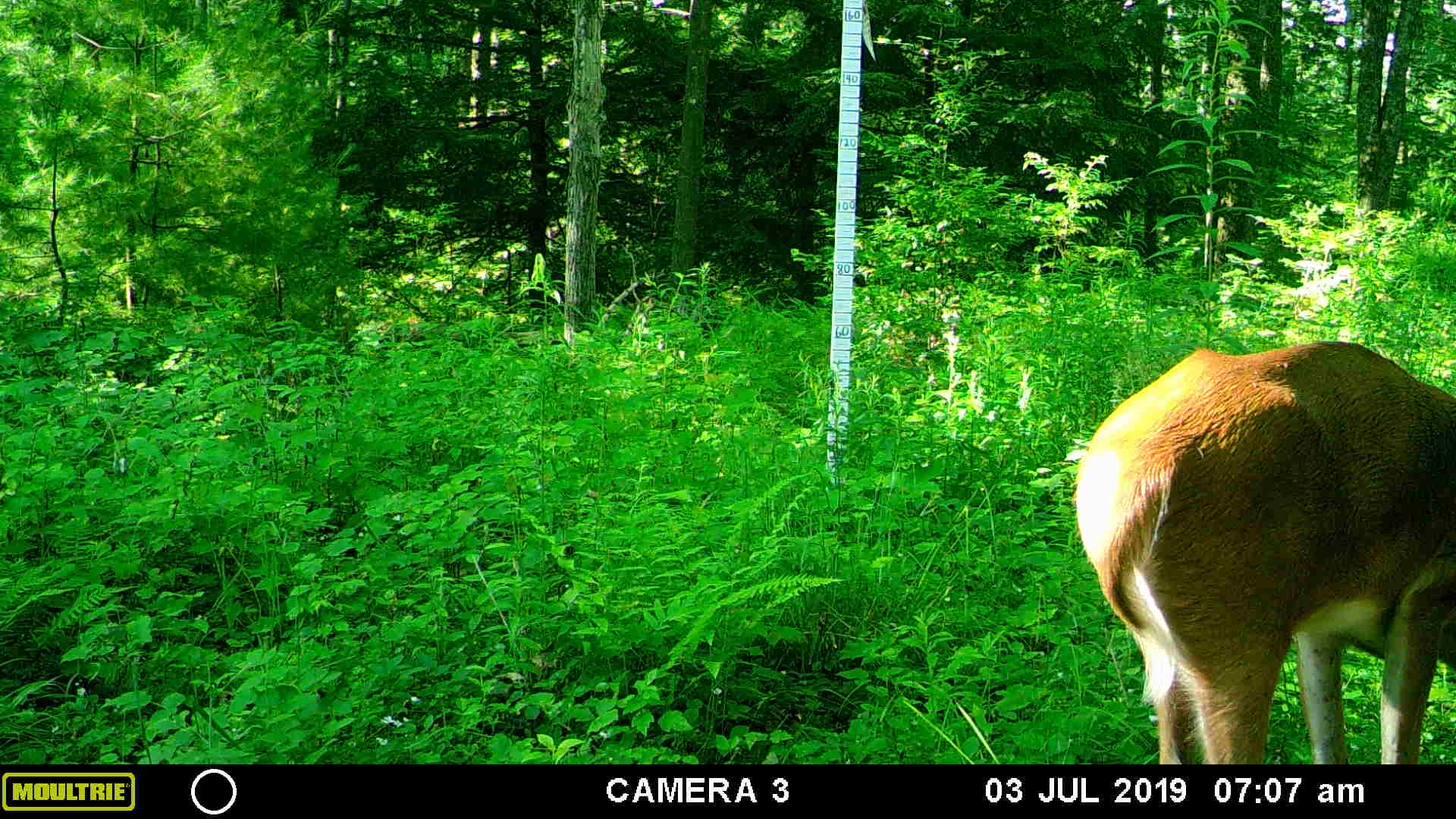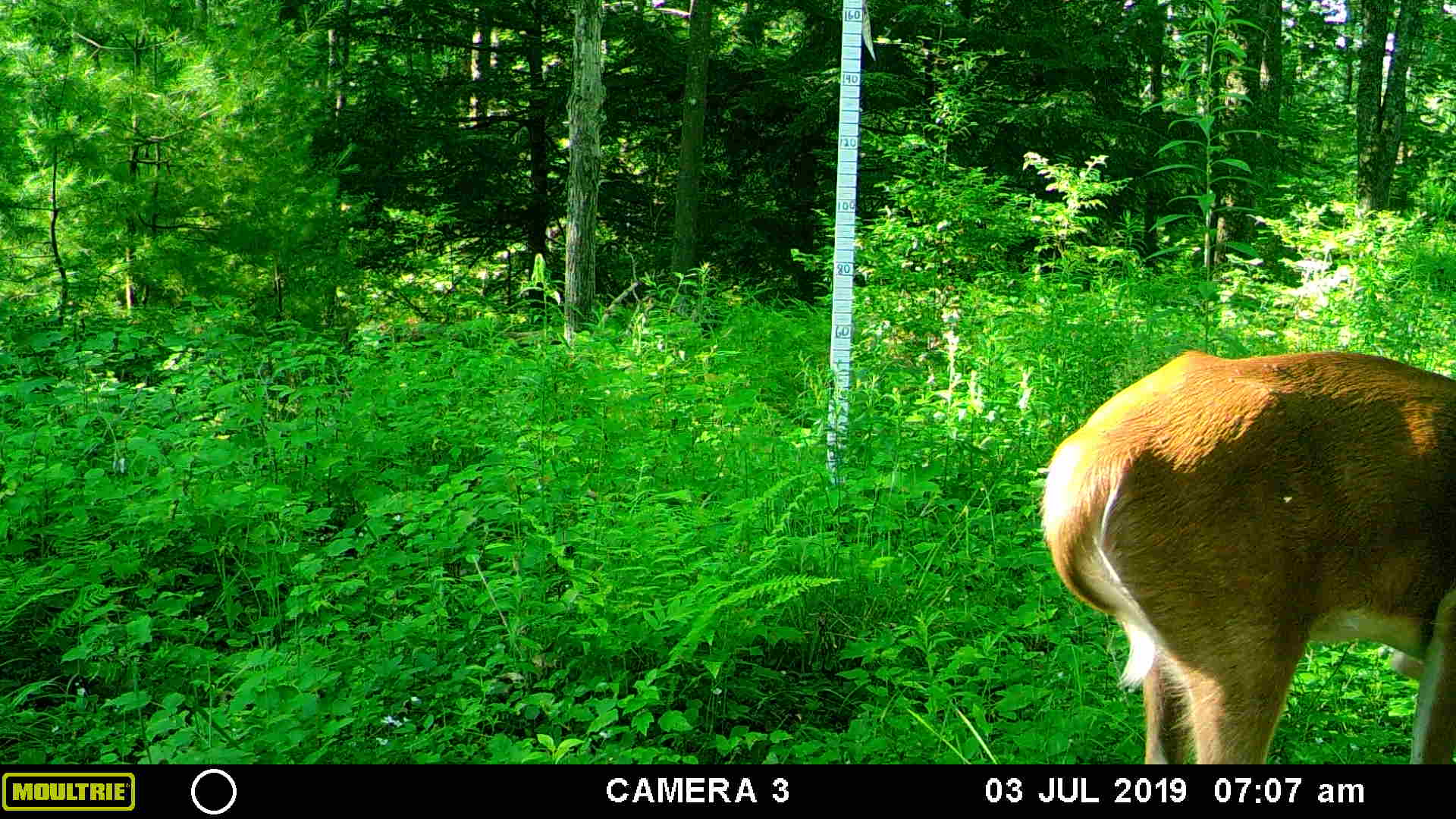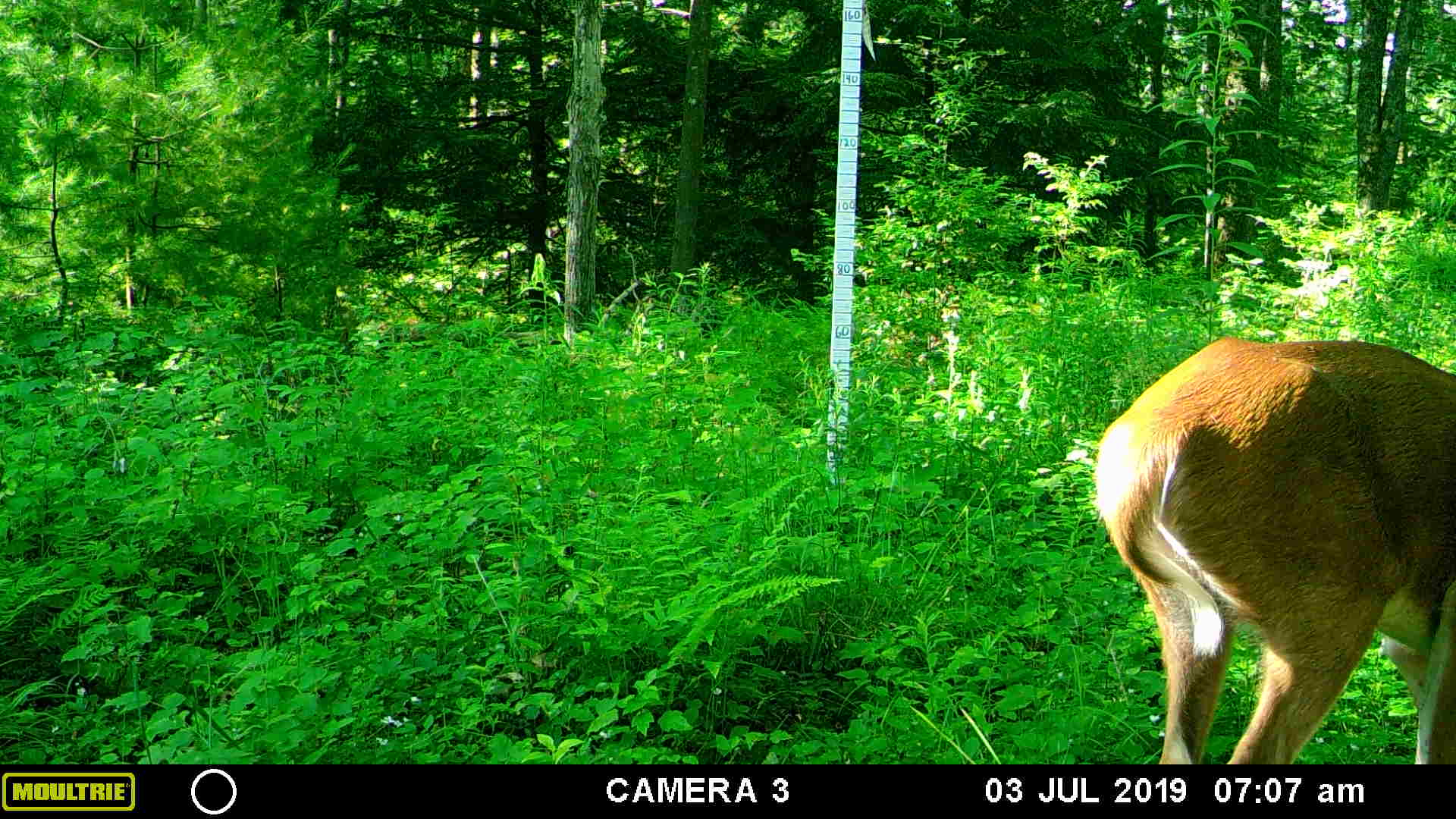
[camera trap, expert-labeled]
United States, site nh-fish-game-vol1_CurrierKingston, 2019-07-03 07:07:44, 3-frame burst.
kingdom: Animalia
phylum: Chordata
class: Mammalia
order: Artiodactyla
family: Cervidae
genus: Odocoileus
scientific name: Odocoileus virginianus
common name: white-tailed deer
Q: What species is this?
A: White-tailed deer (Odocoileus virginianus).